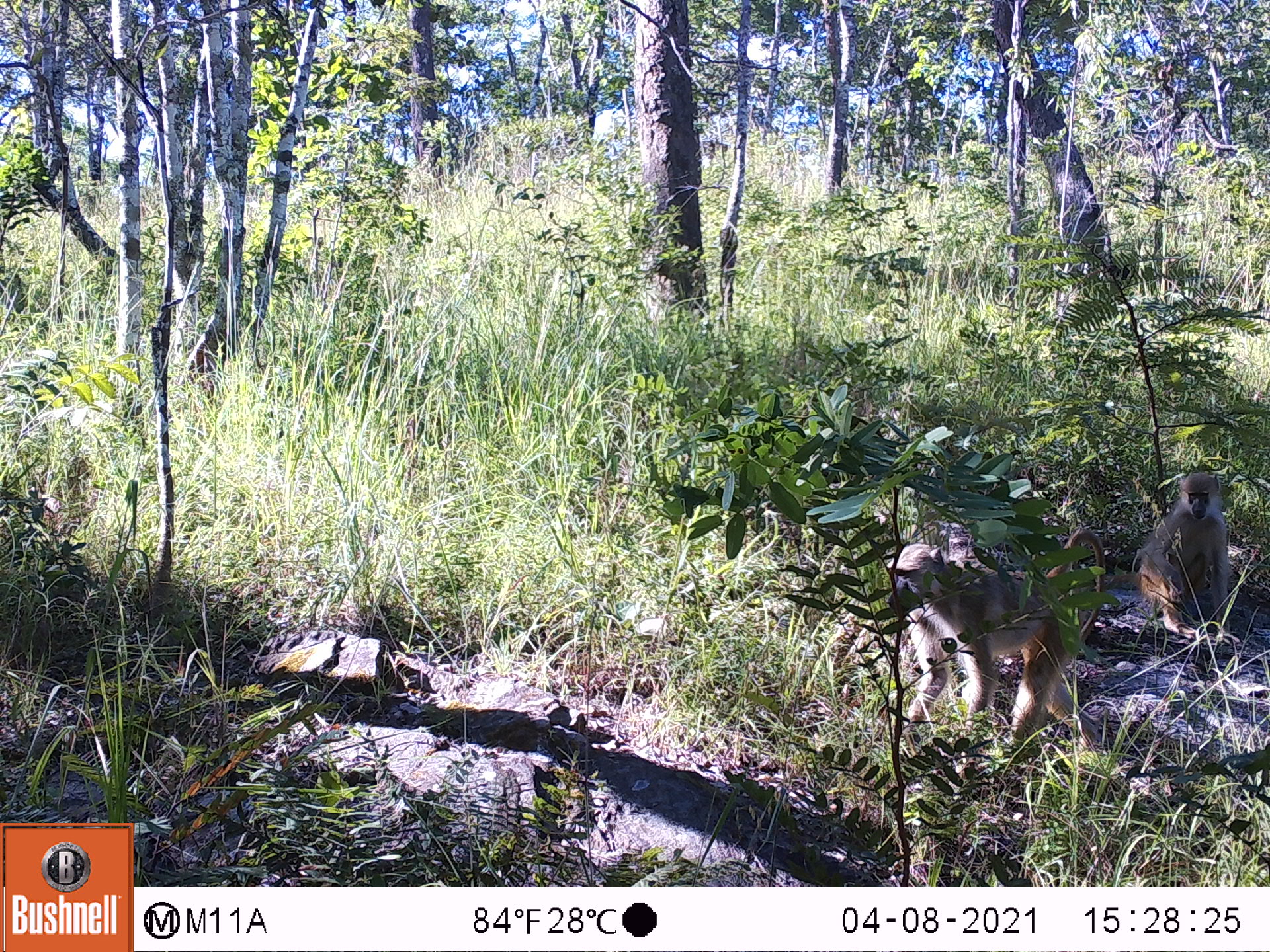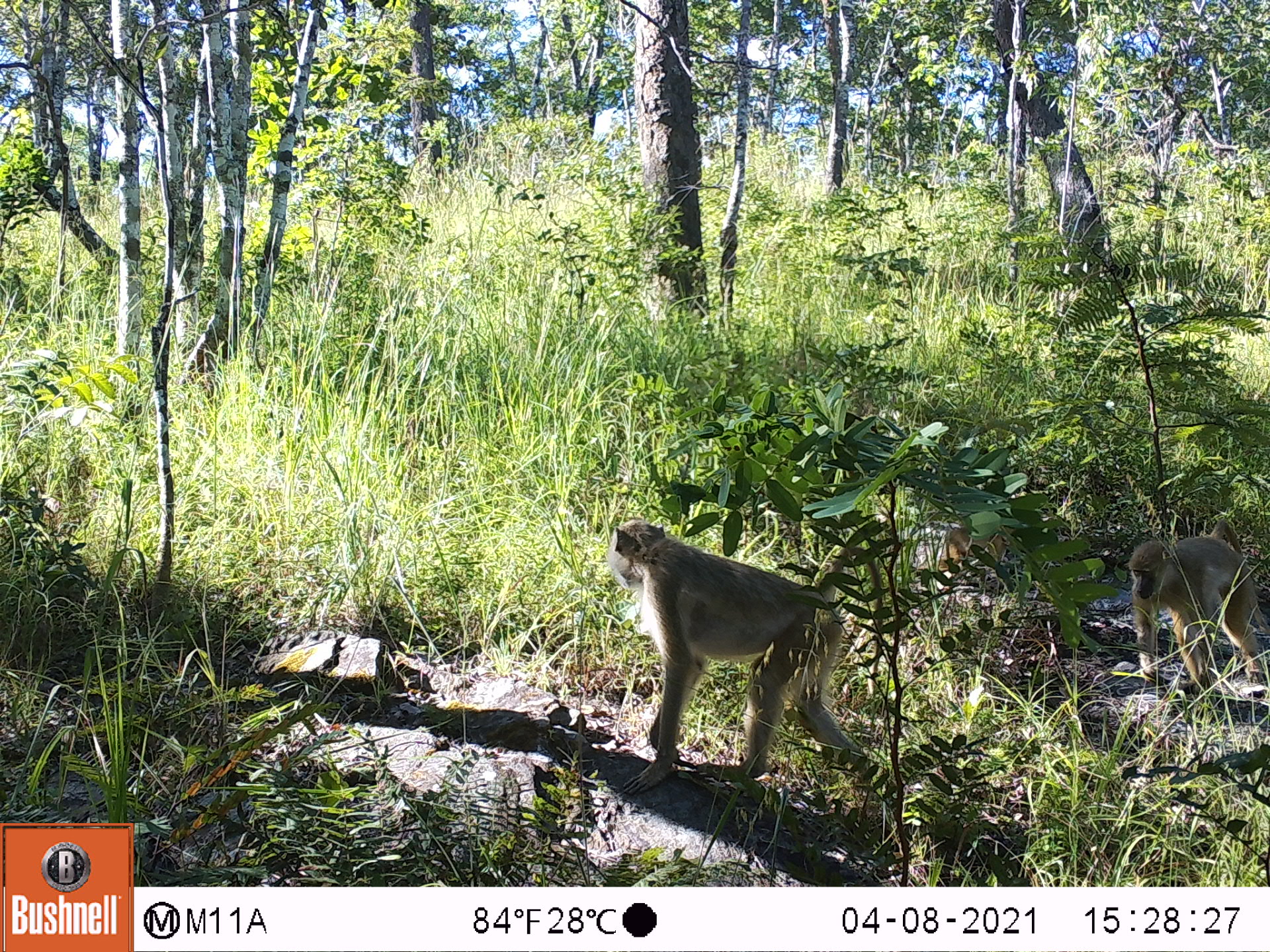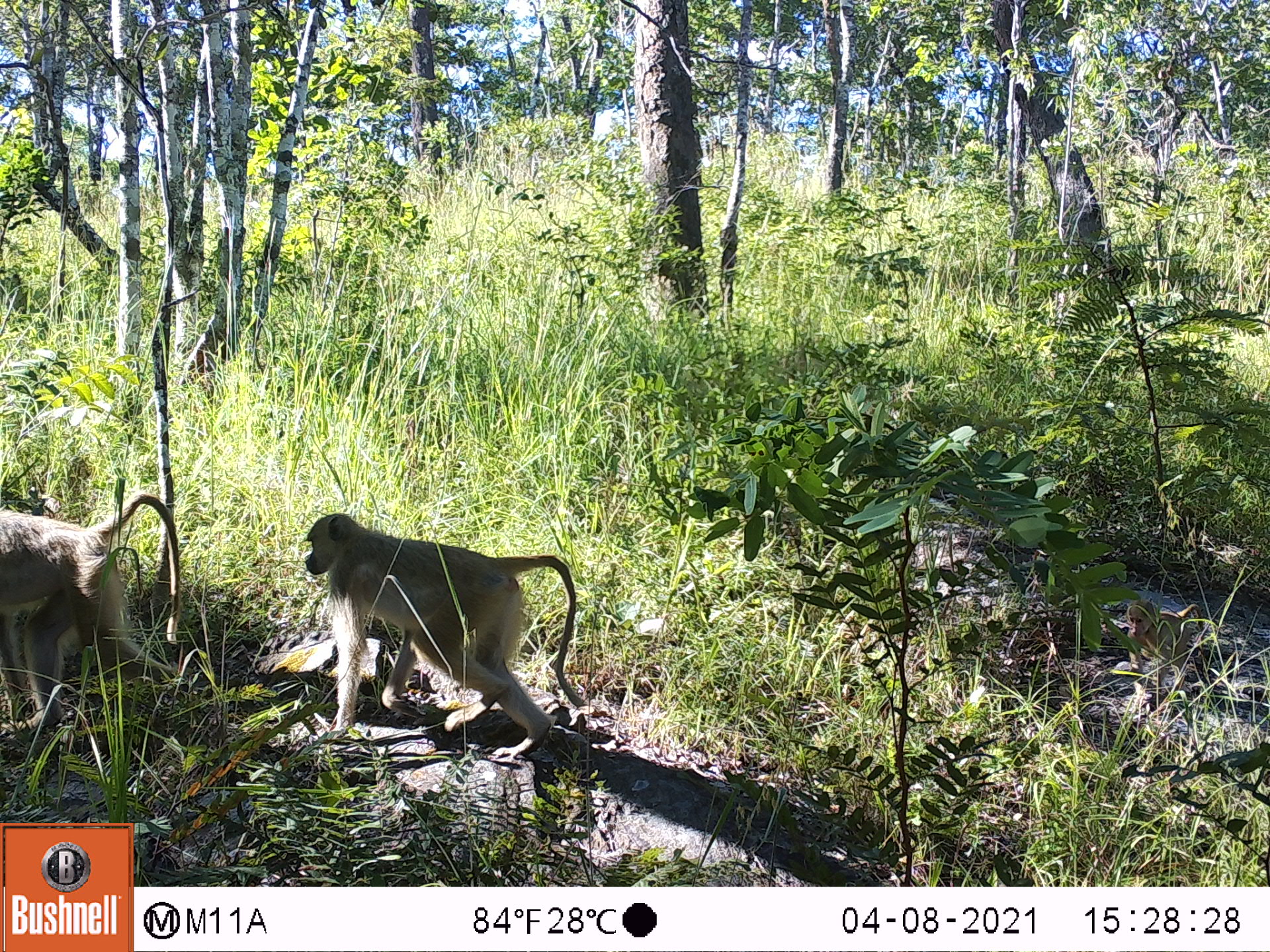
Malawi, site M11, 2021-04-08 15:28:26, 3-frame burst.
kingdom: Animalia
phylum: Chordata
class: Mammalia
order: Primates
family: Cercopithecidae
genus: Papio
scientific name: Papio cynocephalus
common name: yellow baboon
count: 2